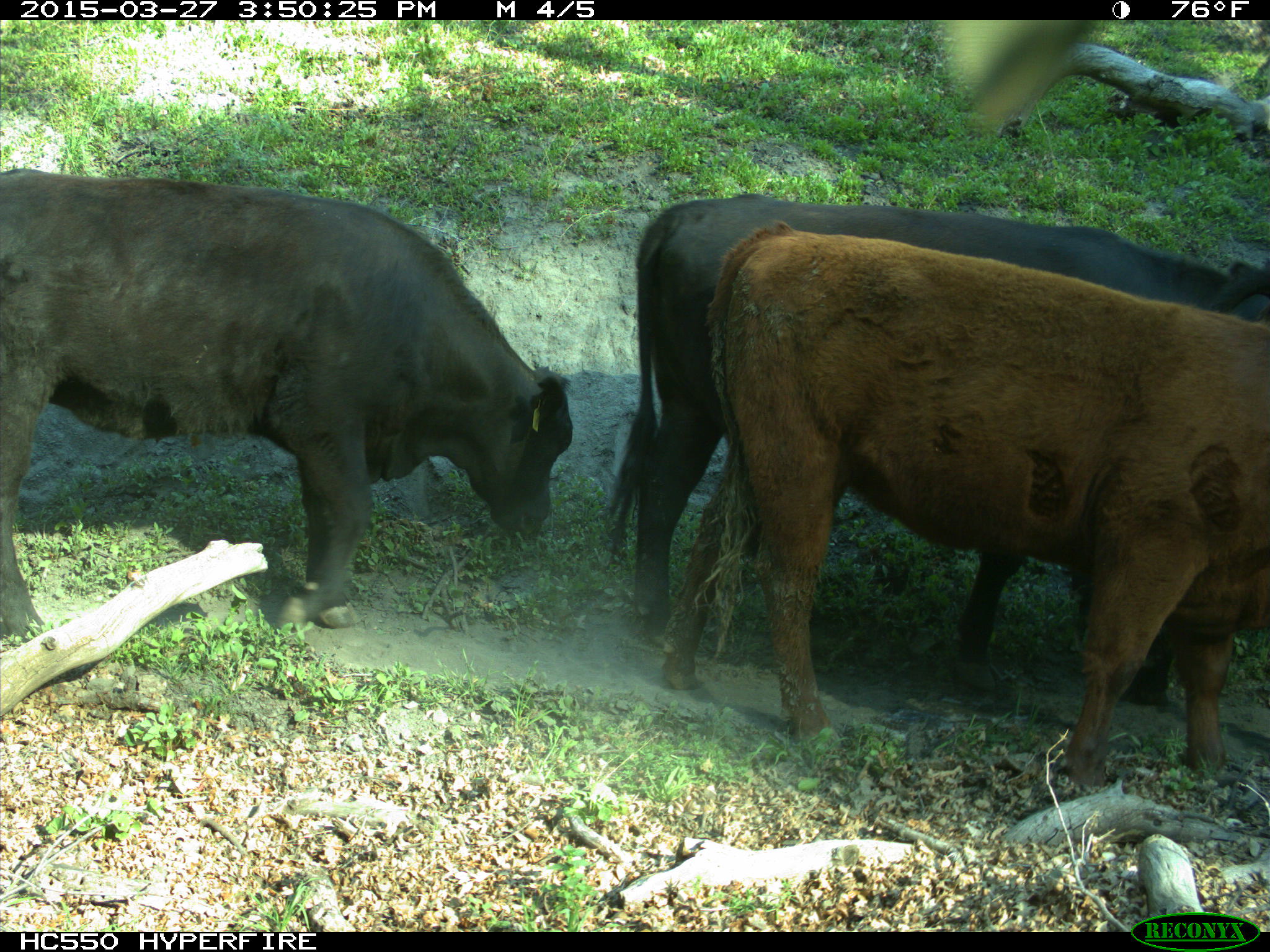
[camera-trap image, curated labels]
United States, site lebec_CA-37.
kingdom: Animalia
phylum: Chordata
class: Mammalia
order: Artiodactyla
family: Bovidae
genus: Bos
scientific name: Bos taurus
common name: domestic cow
Bos taurus (domestic cow).